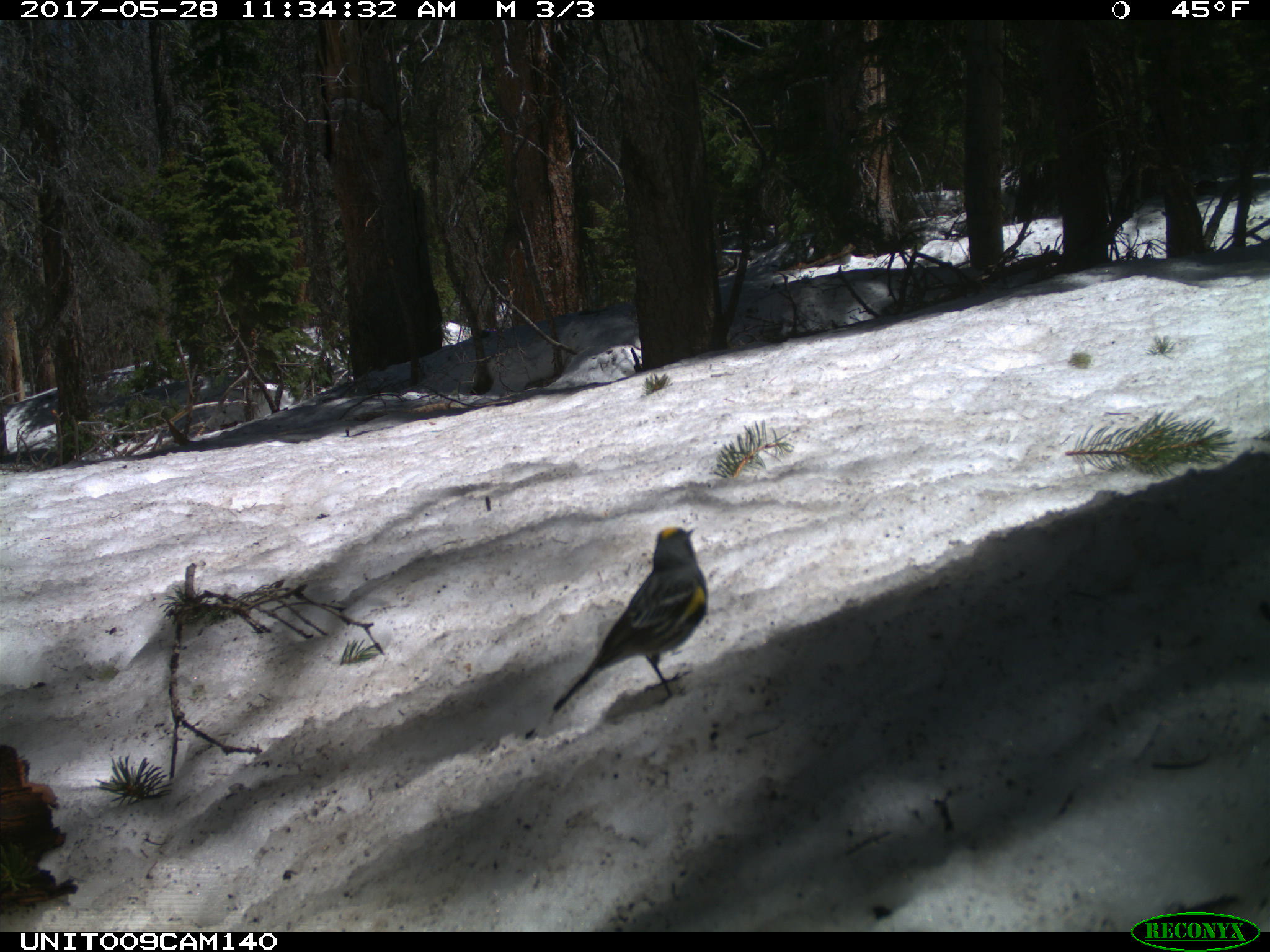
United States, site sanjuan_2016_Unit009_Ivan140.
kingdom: Animalia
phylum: Chordata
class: Aves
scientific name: Aves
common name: birds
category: unidentified bird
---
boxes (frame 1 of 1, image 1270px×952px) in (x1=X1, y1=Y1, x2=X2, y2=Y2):
animal: (x1=547, y1=524, x2=711, y2=715)